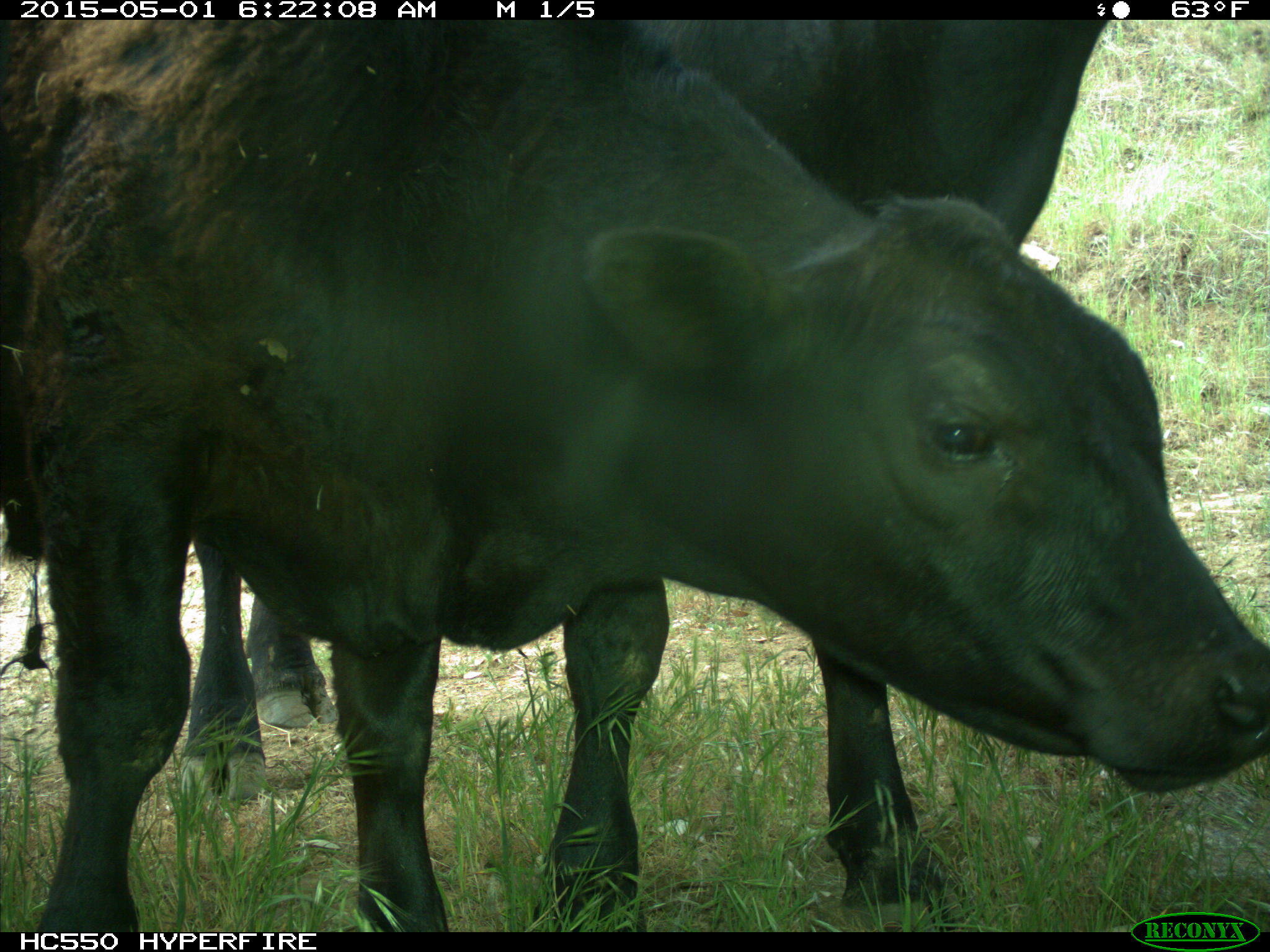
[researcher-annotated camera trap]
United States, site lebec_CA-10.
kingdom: Animalia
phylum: Chordata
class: Mammalia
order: Artiodactyla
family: Bovidae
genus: Bos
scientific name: Bos taurus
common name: domestic cow